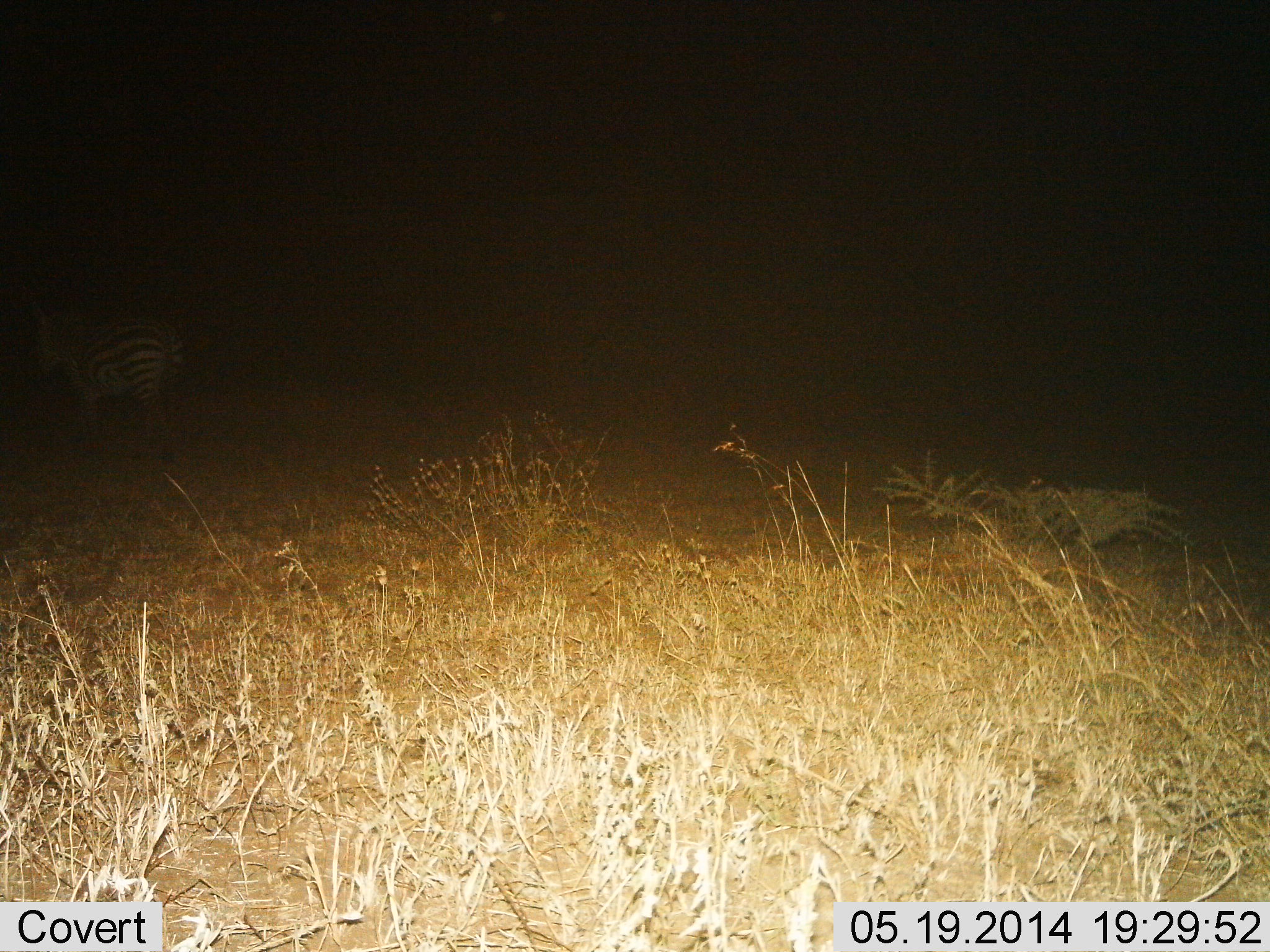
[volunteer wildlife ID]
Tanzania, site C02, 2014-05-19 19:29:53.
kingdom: Animalia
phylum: Chordata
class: Mammalia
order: Perissodactyla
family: Equidae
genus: Equus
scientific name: Equus quagga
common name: plains zebra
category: zebra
Zebra (plains zebra) (Equus quagga), count 1. Behavior (volunteer vote fractions): standing 40%, resting 0%, moving 60%, interacting 0%. Young present (vote fraction): 0%. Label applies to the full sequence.